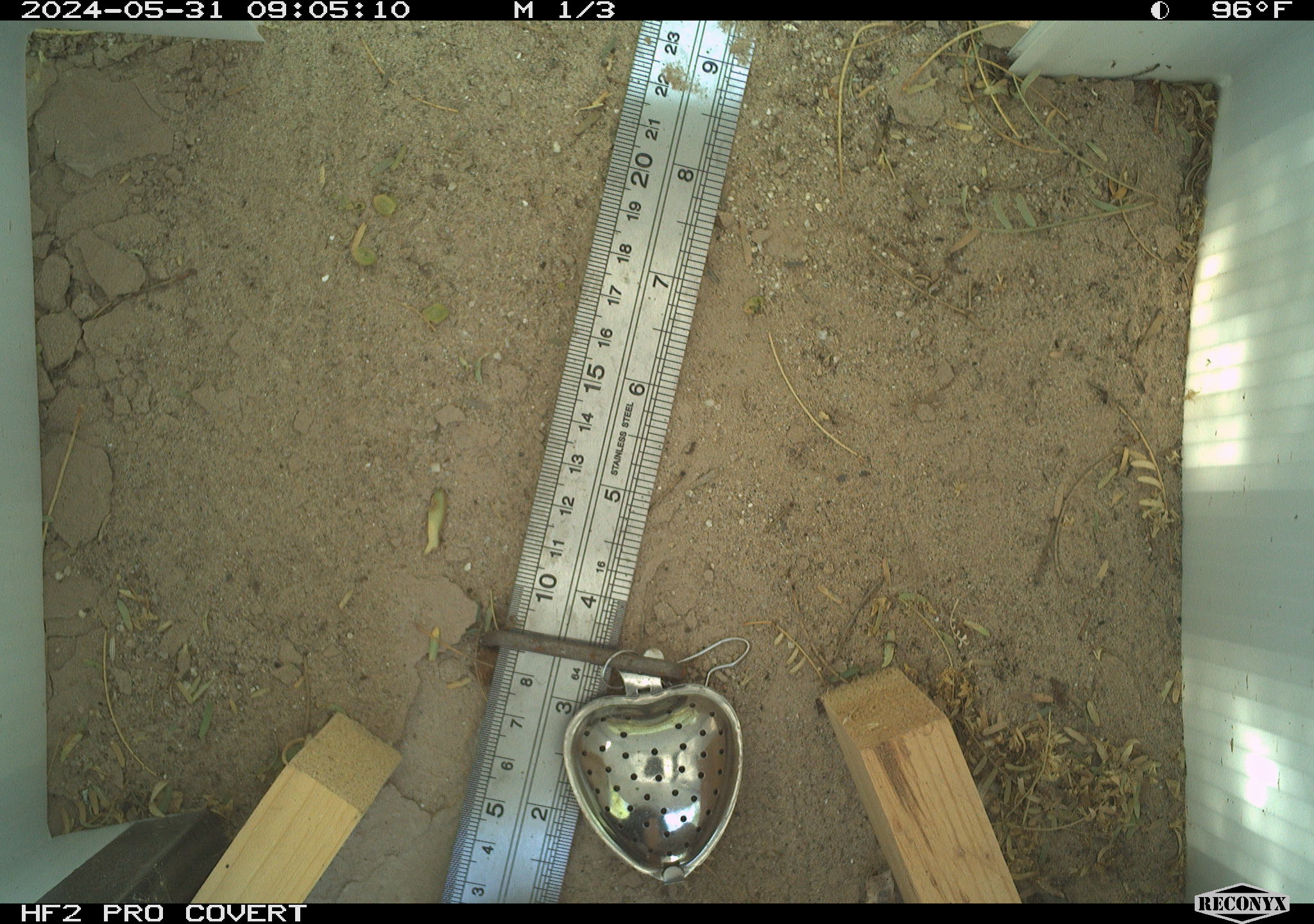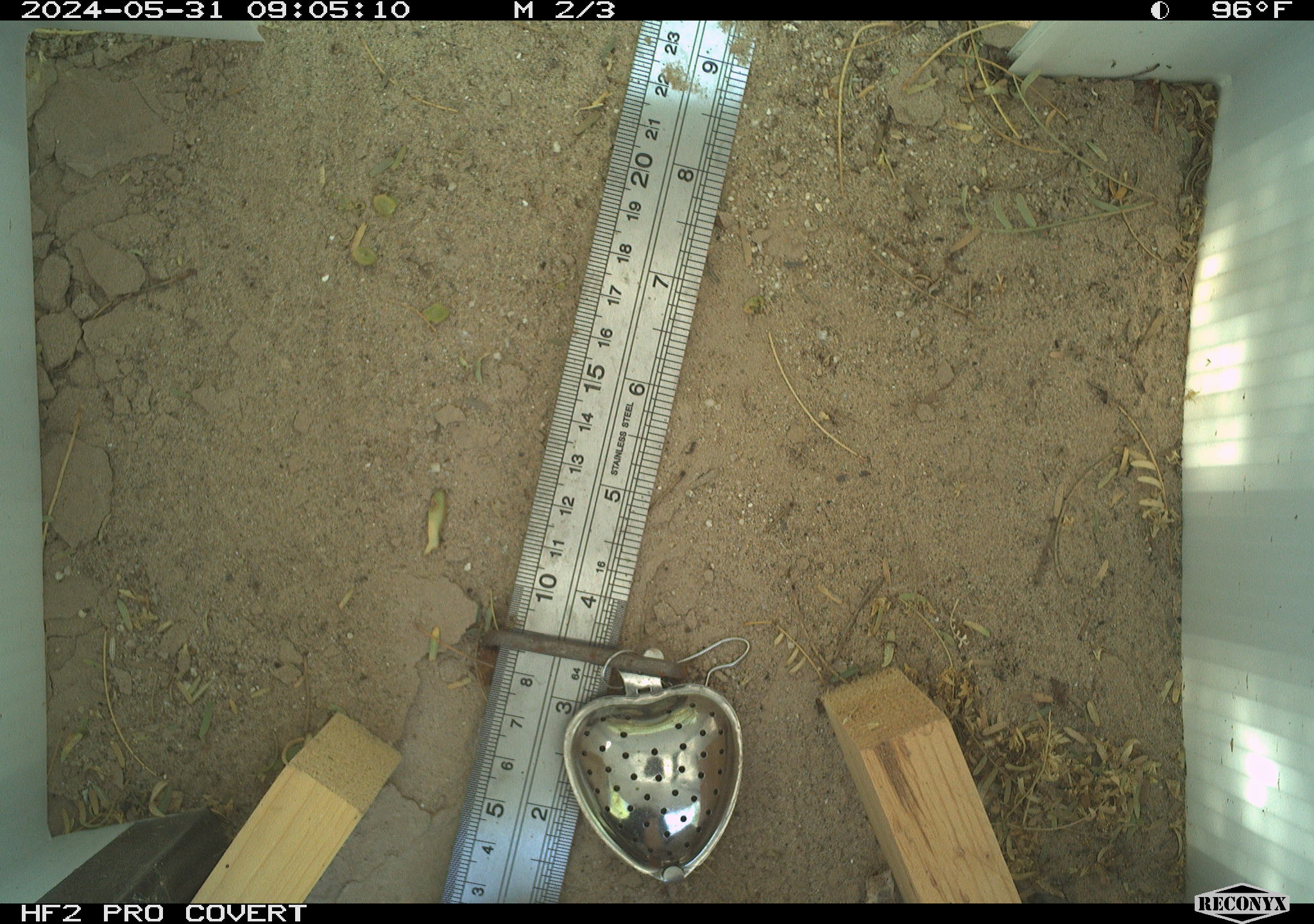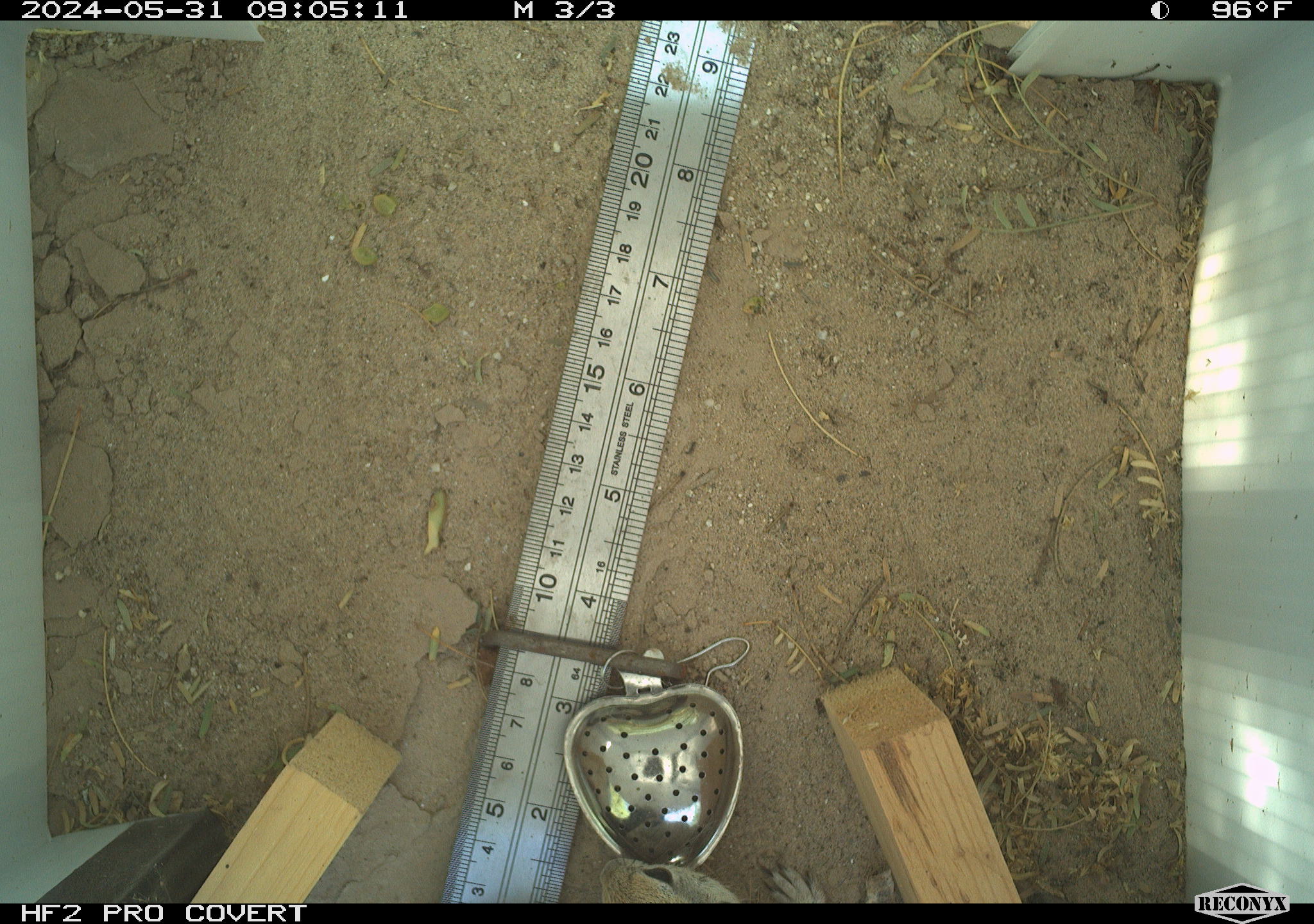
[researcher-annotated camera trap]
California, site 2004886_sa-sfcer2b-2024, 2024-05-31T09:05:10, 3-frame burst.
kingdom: Animalia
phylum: Chordata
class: Mammalia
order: Rodentia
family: Sciuridae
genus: Xerospermophilus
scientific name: Xerospermophilus tereticaudus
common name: round-tailed ground squirrel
Round-tailed ground squirrel (Xerospermophilus tereticaudus).